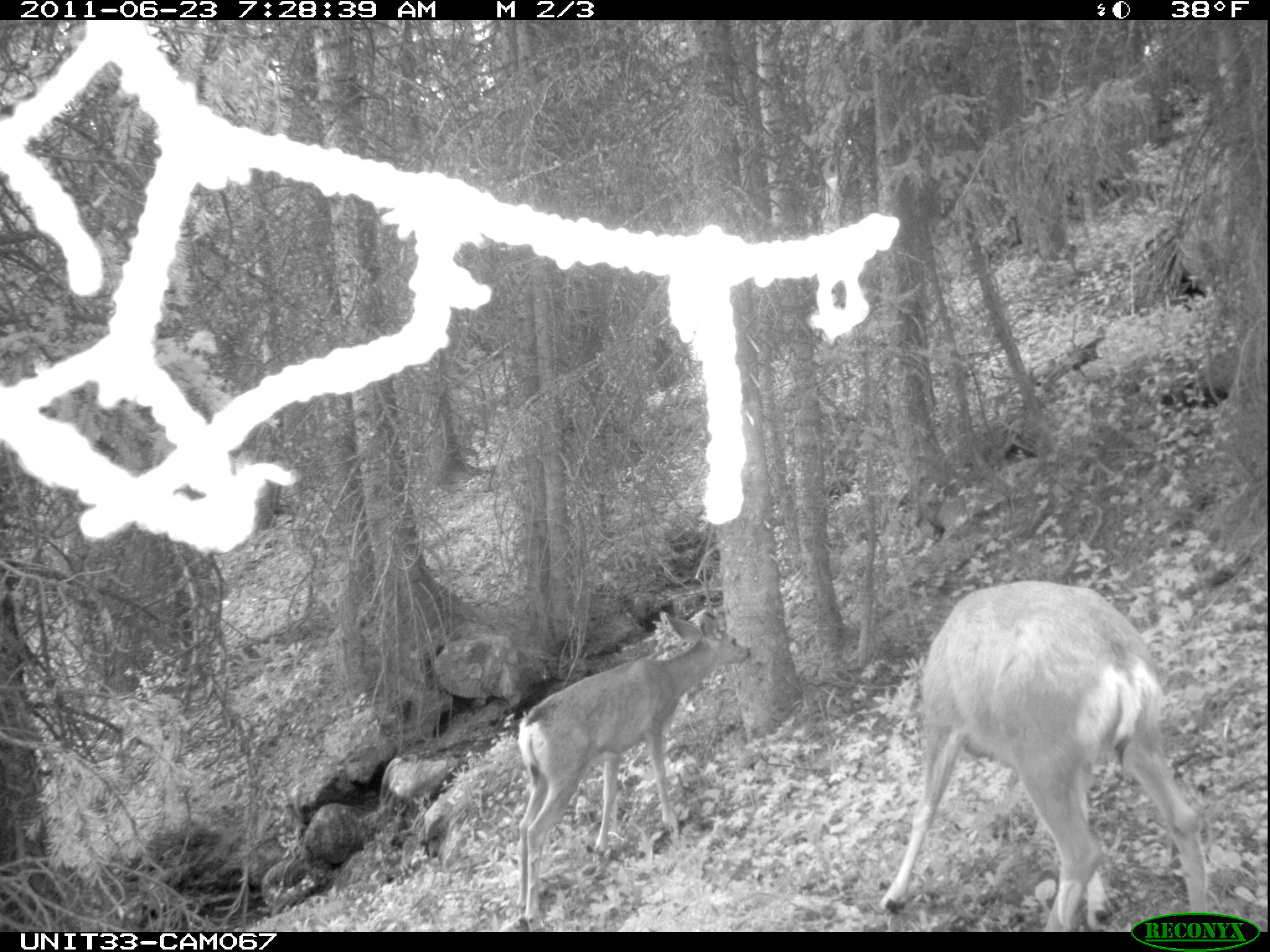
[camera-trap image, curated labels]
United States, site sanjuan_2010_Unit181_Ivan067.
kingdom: Animalia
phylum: Chordata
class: Mammalia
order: Artiodactyla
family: Cervidae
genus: Odocoileus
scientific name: Odocoileus hemionus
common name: mule deer